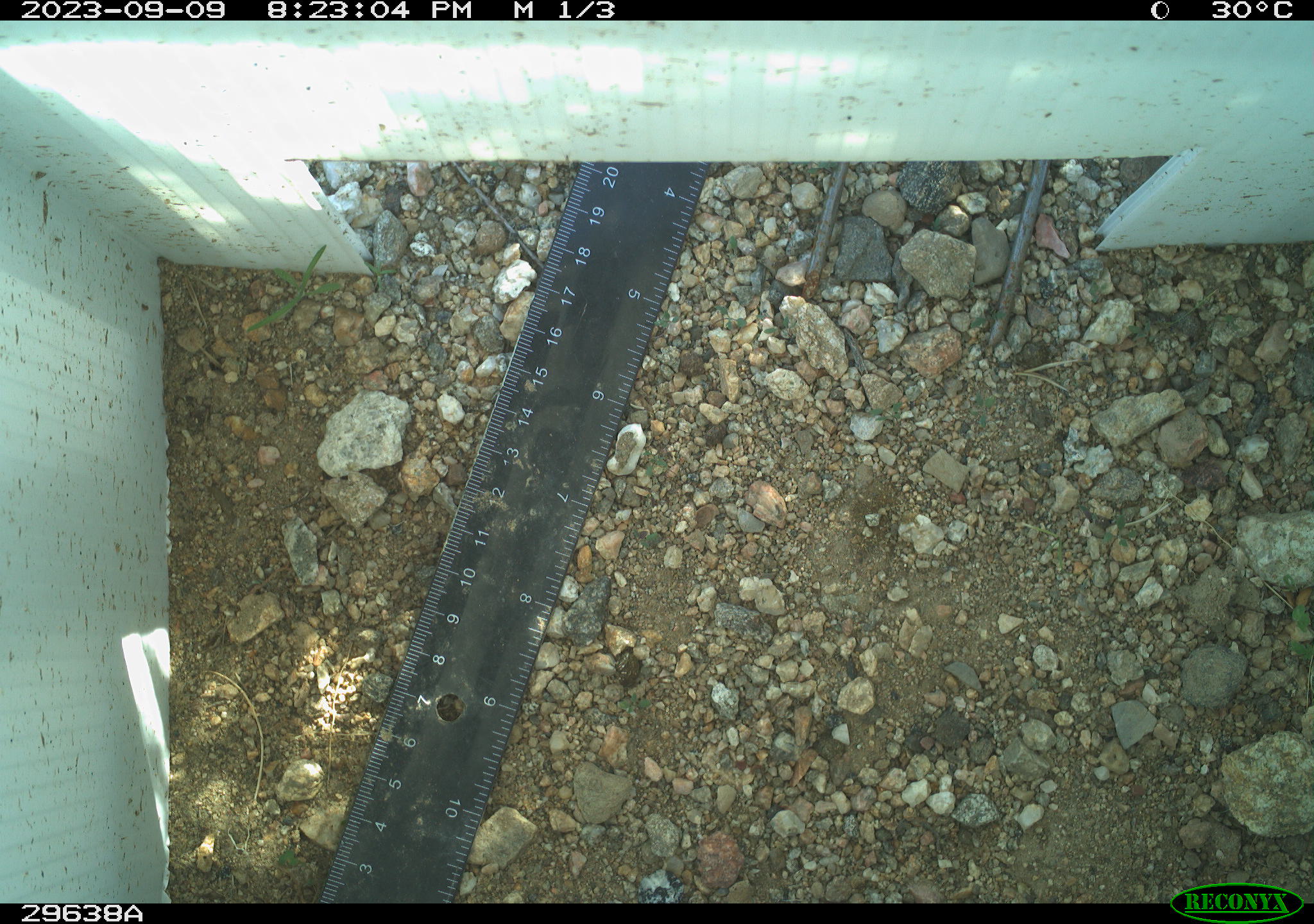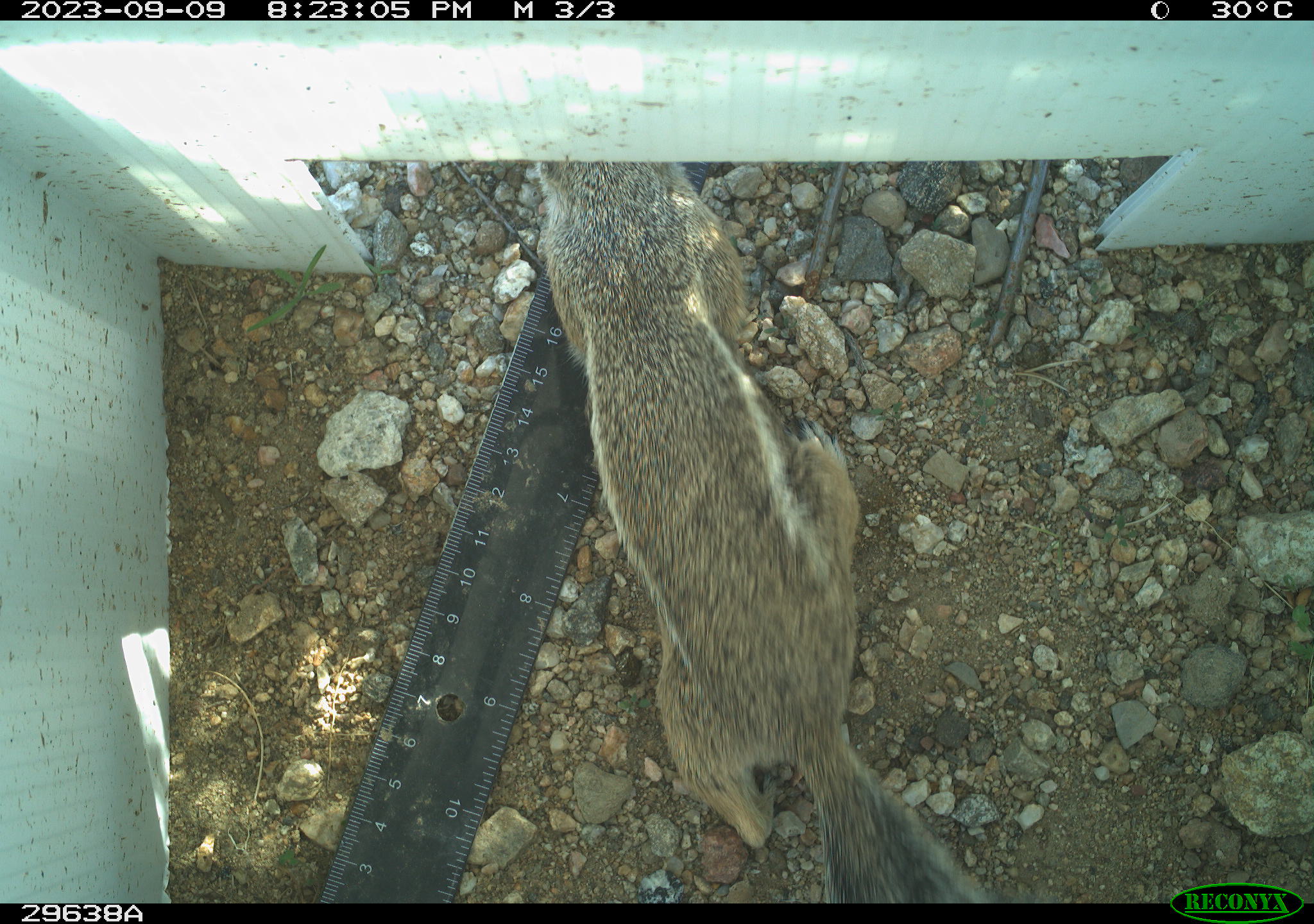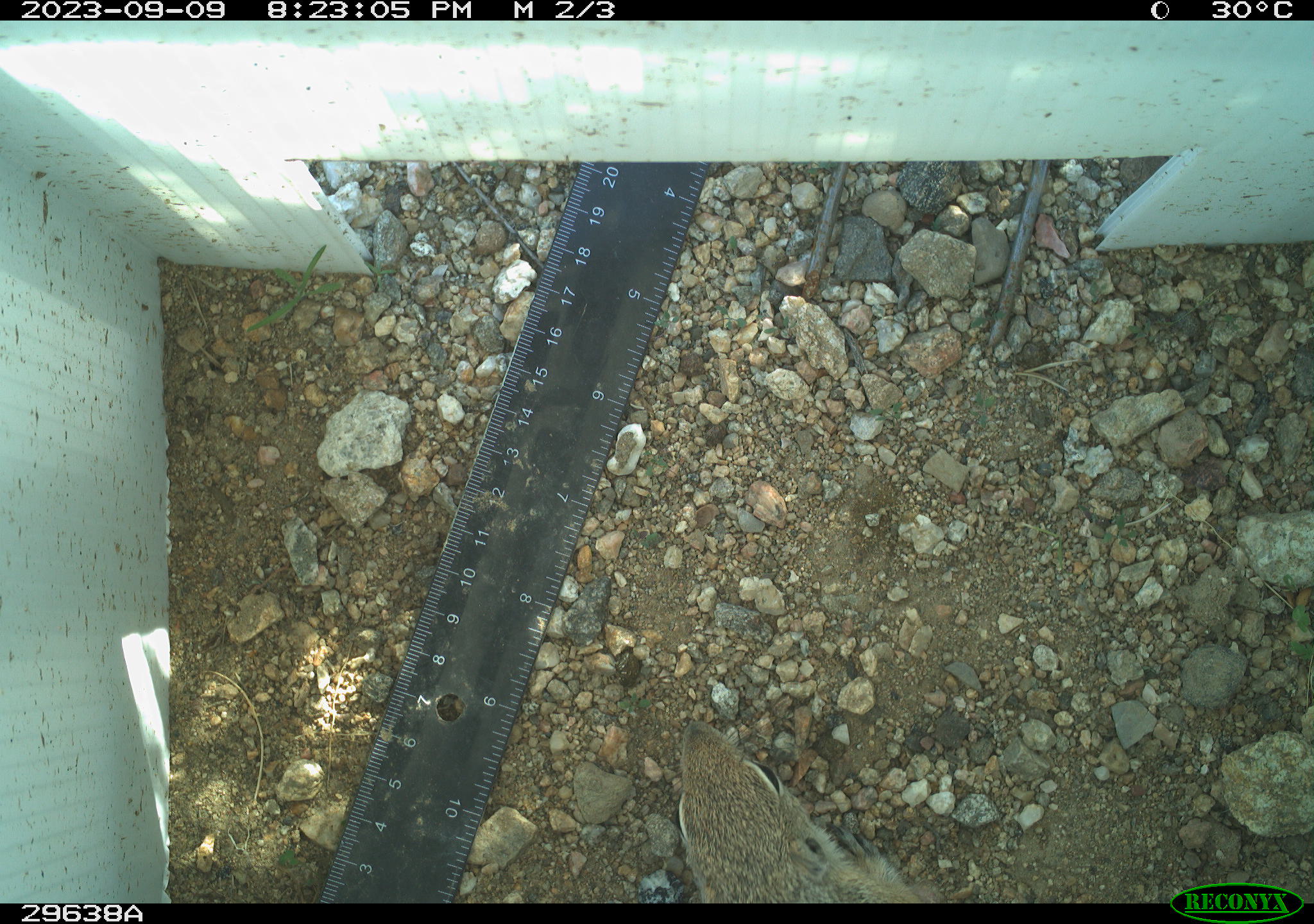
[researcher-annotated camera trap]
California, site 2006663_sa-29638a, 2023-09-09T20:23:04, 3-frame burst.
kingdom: Animalia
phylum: Chordata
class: Mammalia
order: Rodentia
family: Sciuridae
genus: Ammospermophilus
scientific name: Ammospermophilus leucurus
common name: white-tailed antelope squirrel